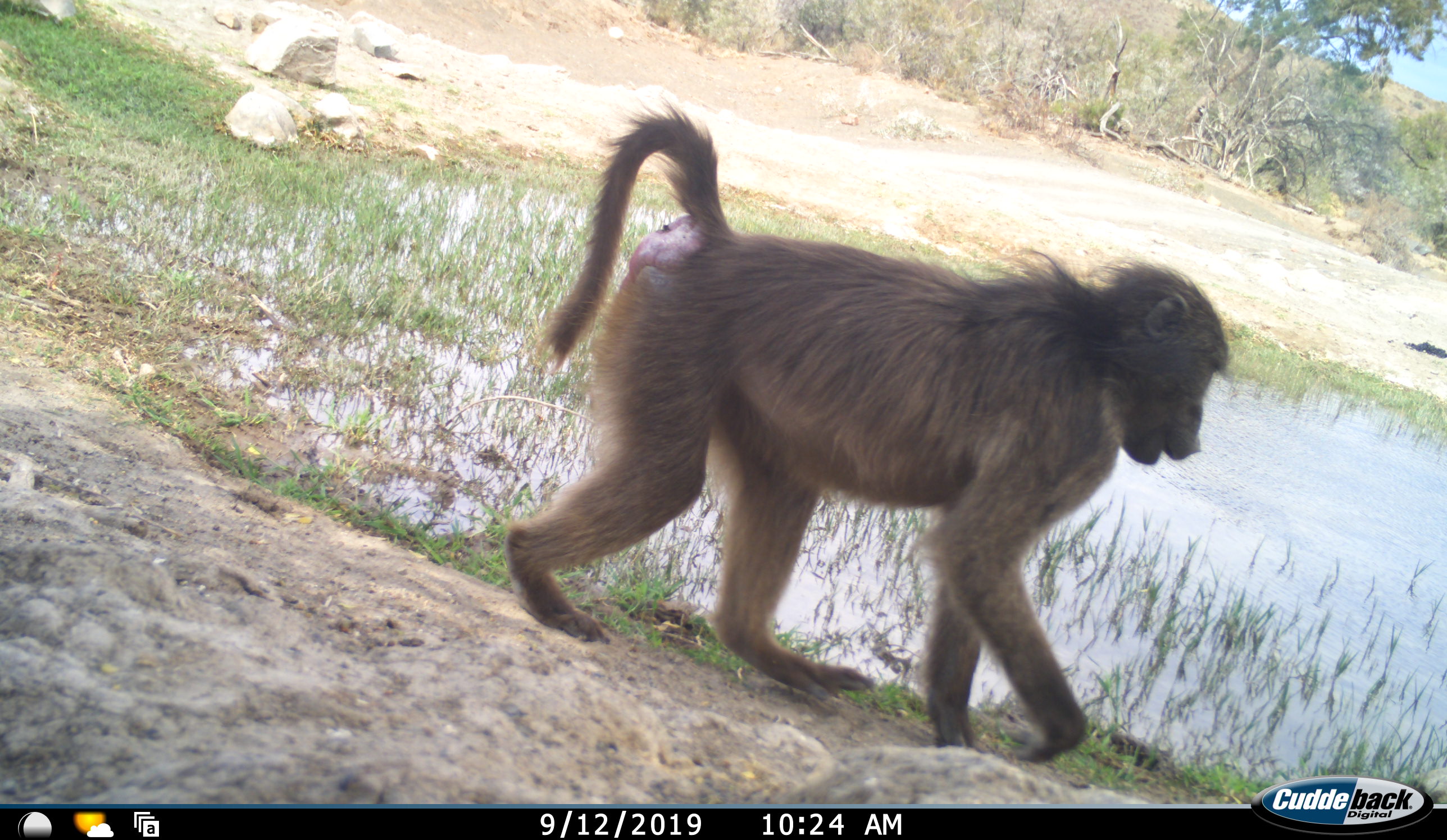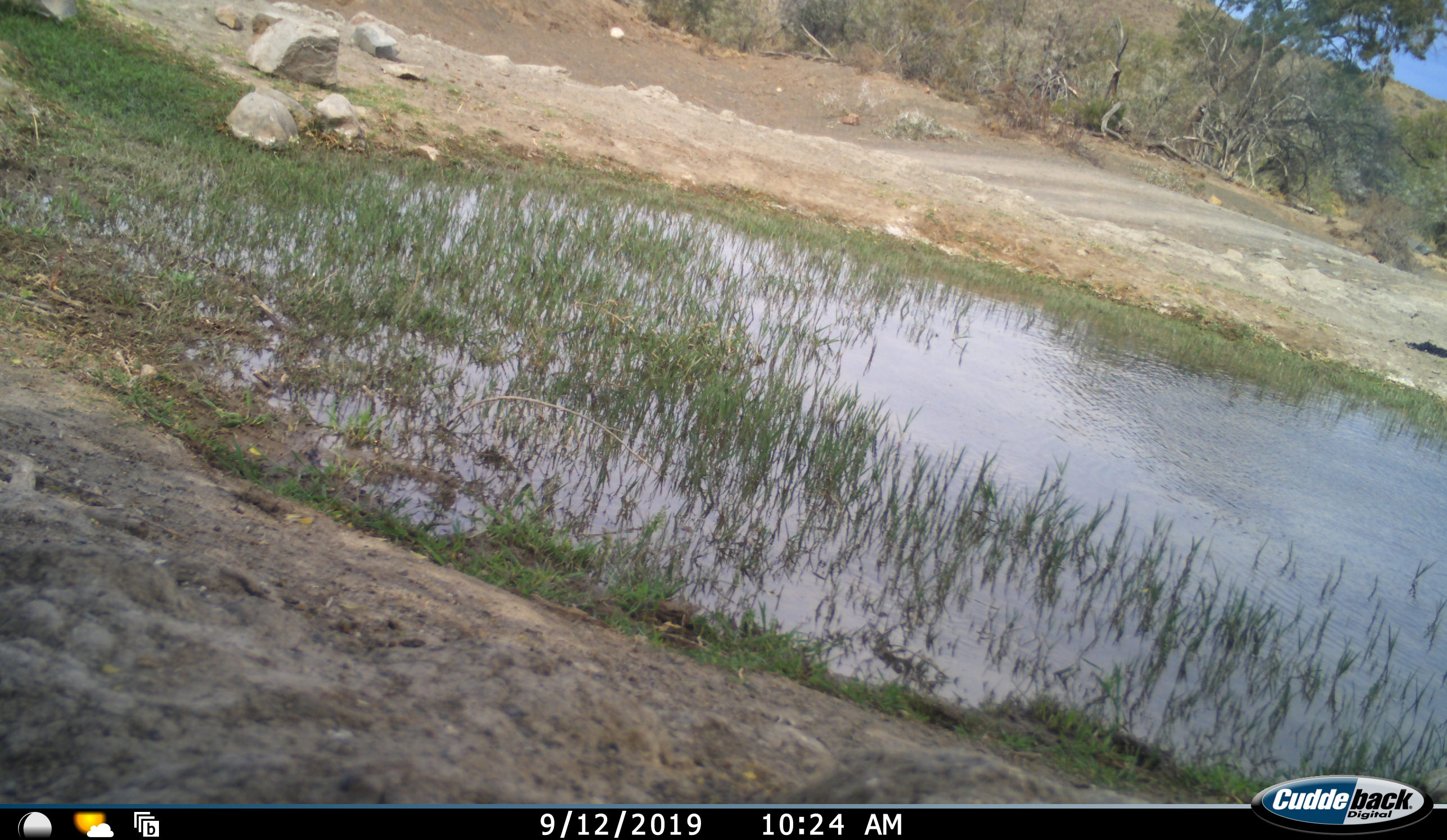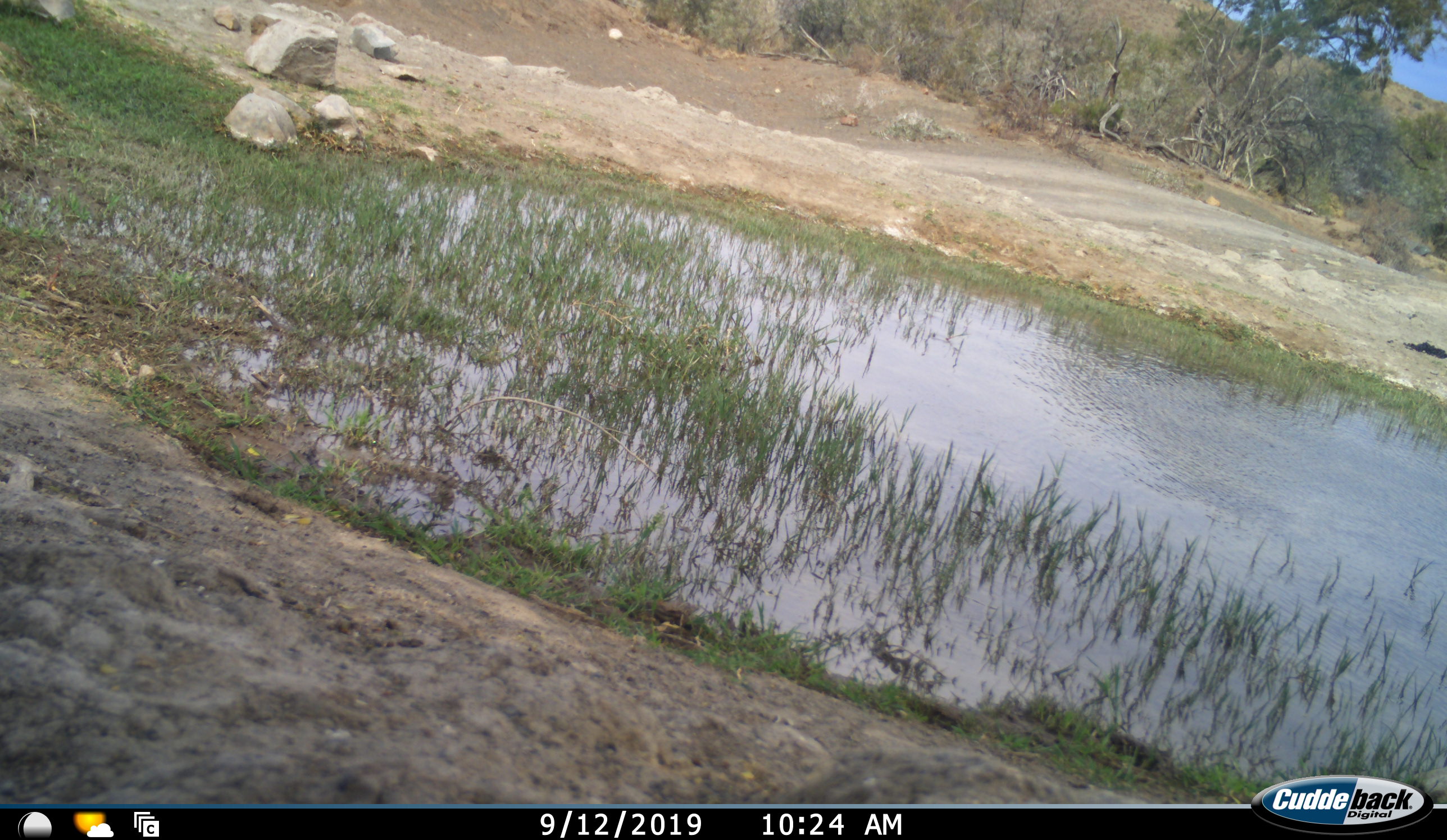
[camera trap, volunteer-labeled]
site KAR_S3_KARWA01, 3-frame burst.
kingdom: Animalia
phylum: Chordata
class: Mammalia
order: Primates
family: Cercopithecidae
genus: Papio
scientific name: Papio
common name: baboon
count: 1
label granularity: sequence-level